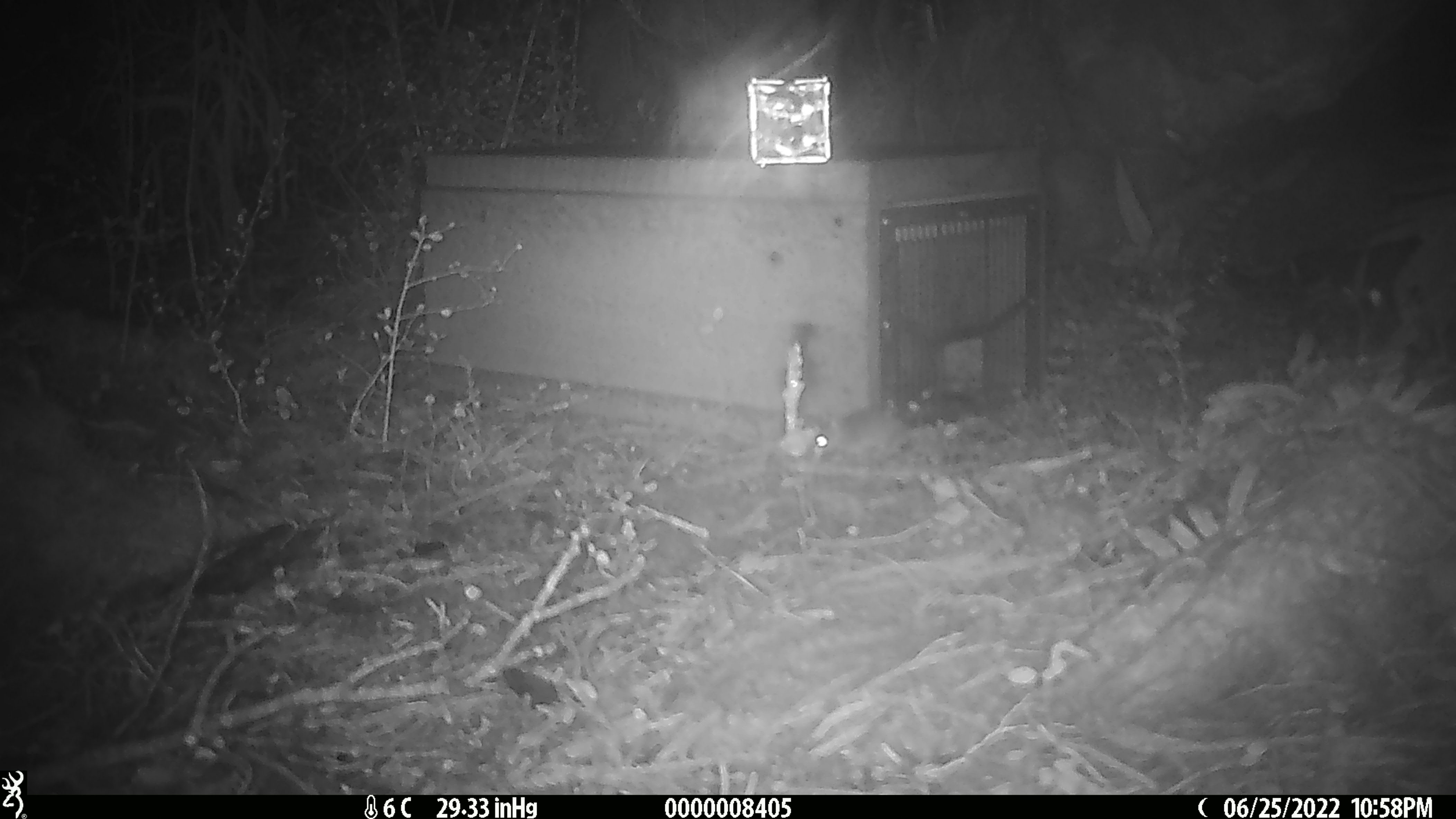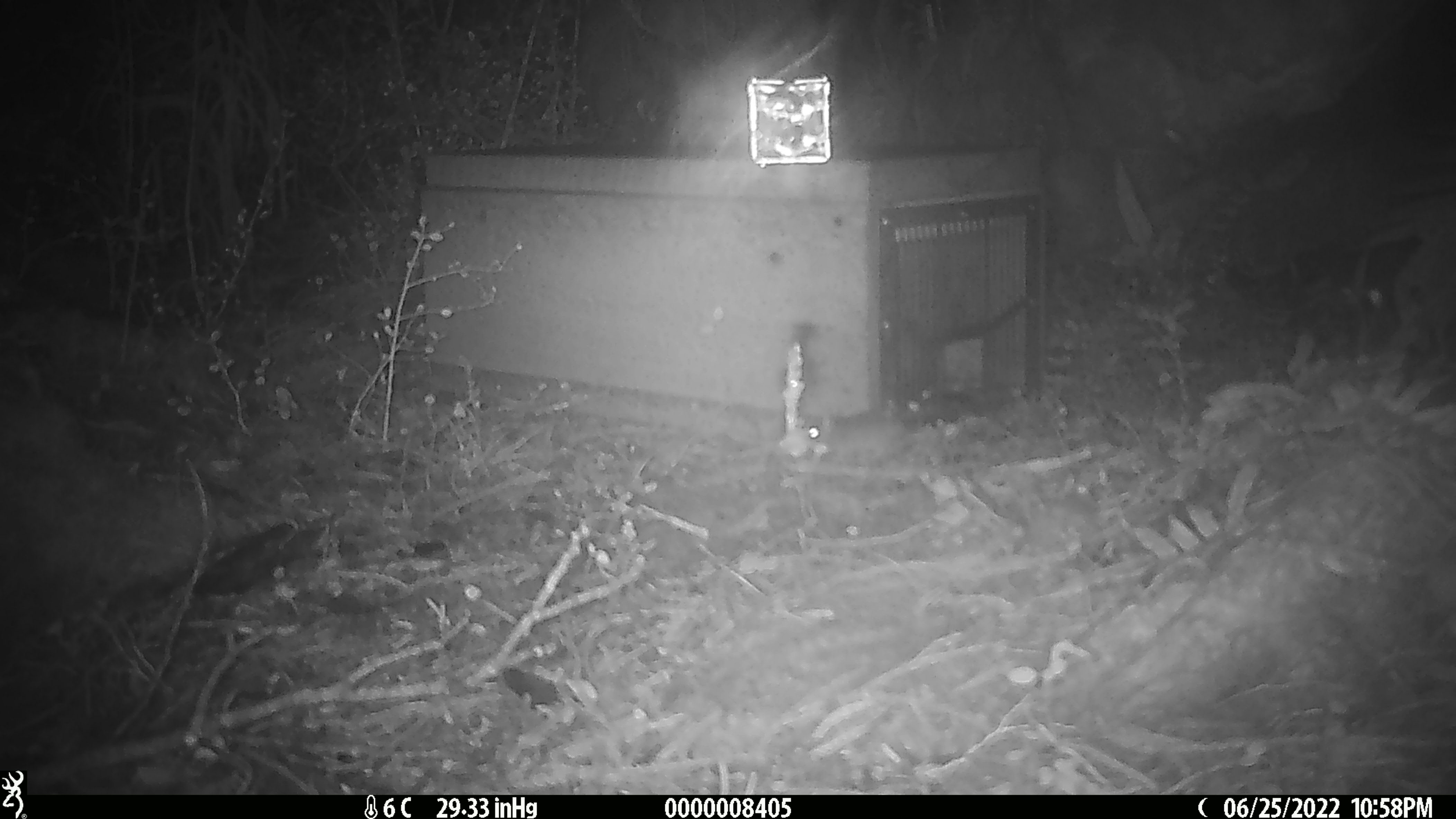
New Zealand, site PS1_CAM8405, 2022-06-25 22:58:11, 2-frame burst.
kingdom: Animalia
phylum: Chordata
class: Mammalia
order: Rodentia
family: Muridae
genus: Mus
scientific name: Mus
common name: mouse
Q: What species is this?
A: Mouse (Mus).